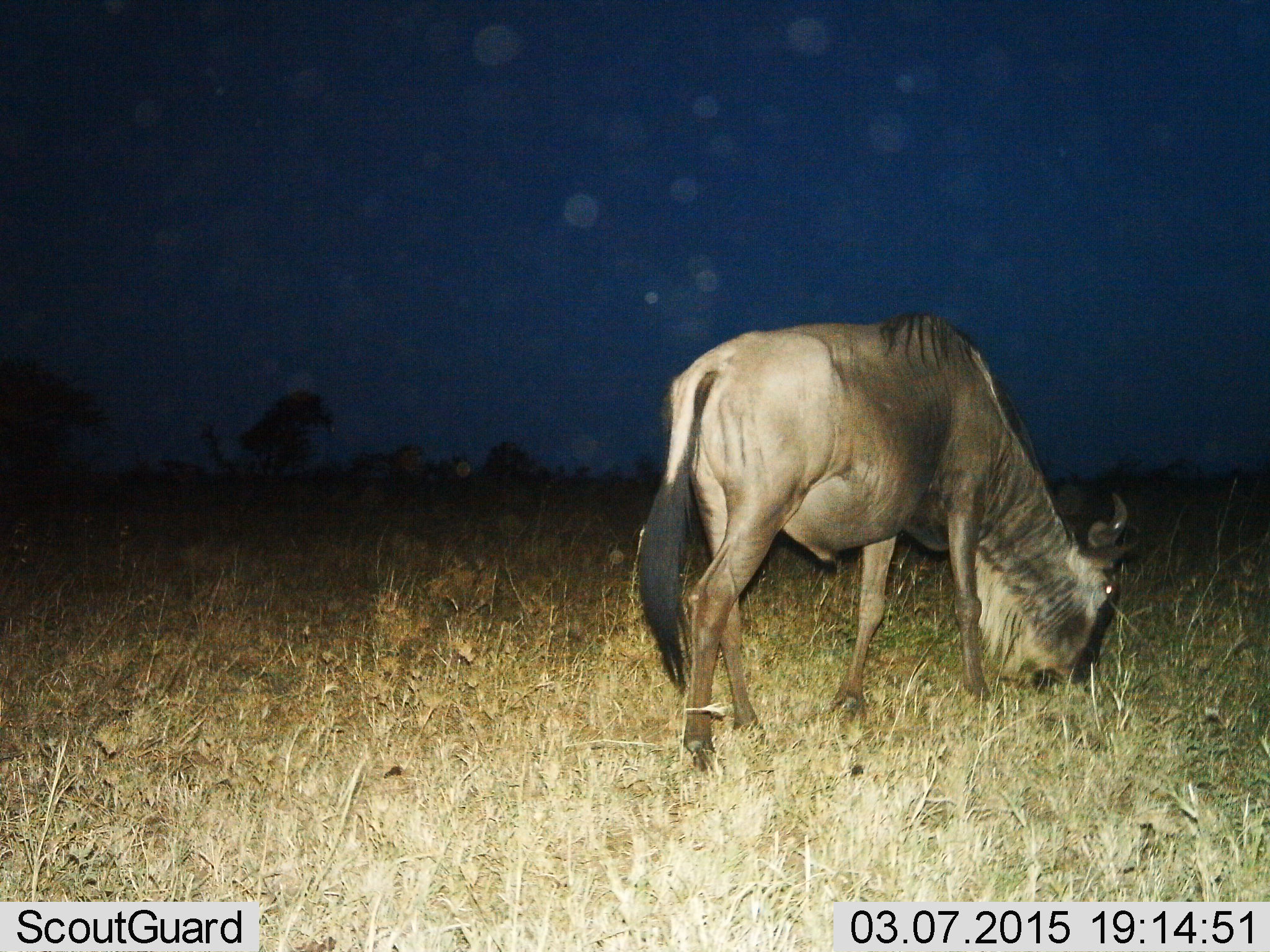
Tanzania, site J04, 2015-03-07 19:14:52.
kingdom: Animalia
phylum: Chordata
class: Mammalia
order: Artiodactyla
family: Bovidae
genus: Connochaetes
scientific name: Connochaetes taurinus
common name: blue wildebeest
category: wildebeest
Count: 1.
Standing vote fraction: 20%.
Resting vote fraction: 0%.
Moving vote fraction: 0%.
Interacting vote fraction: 0%.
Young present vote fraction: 0%.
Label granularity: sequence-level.